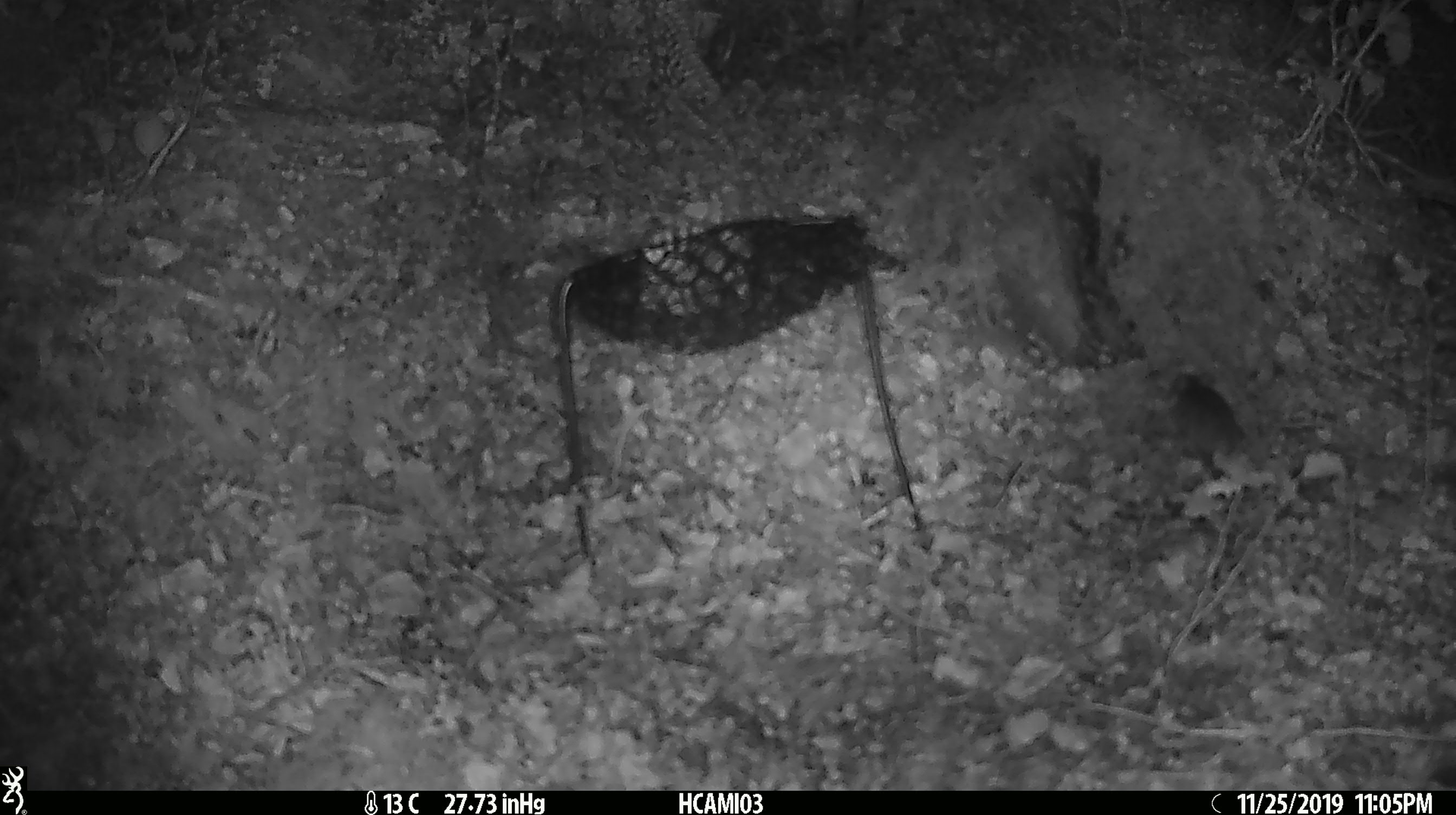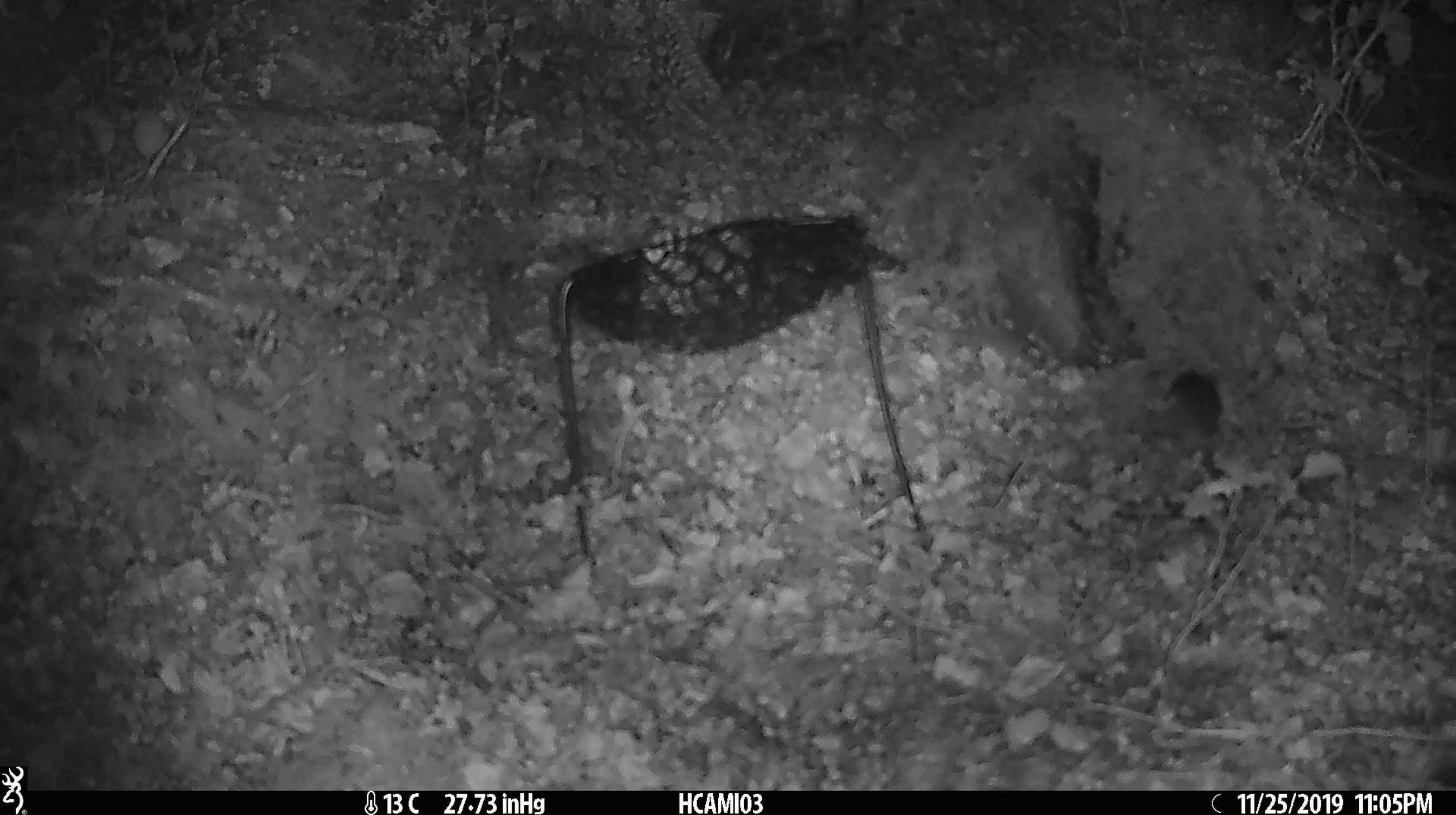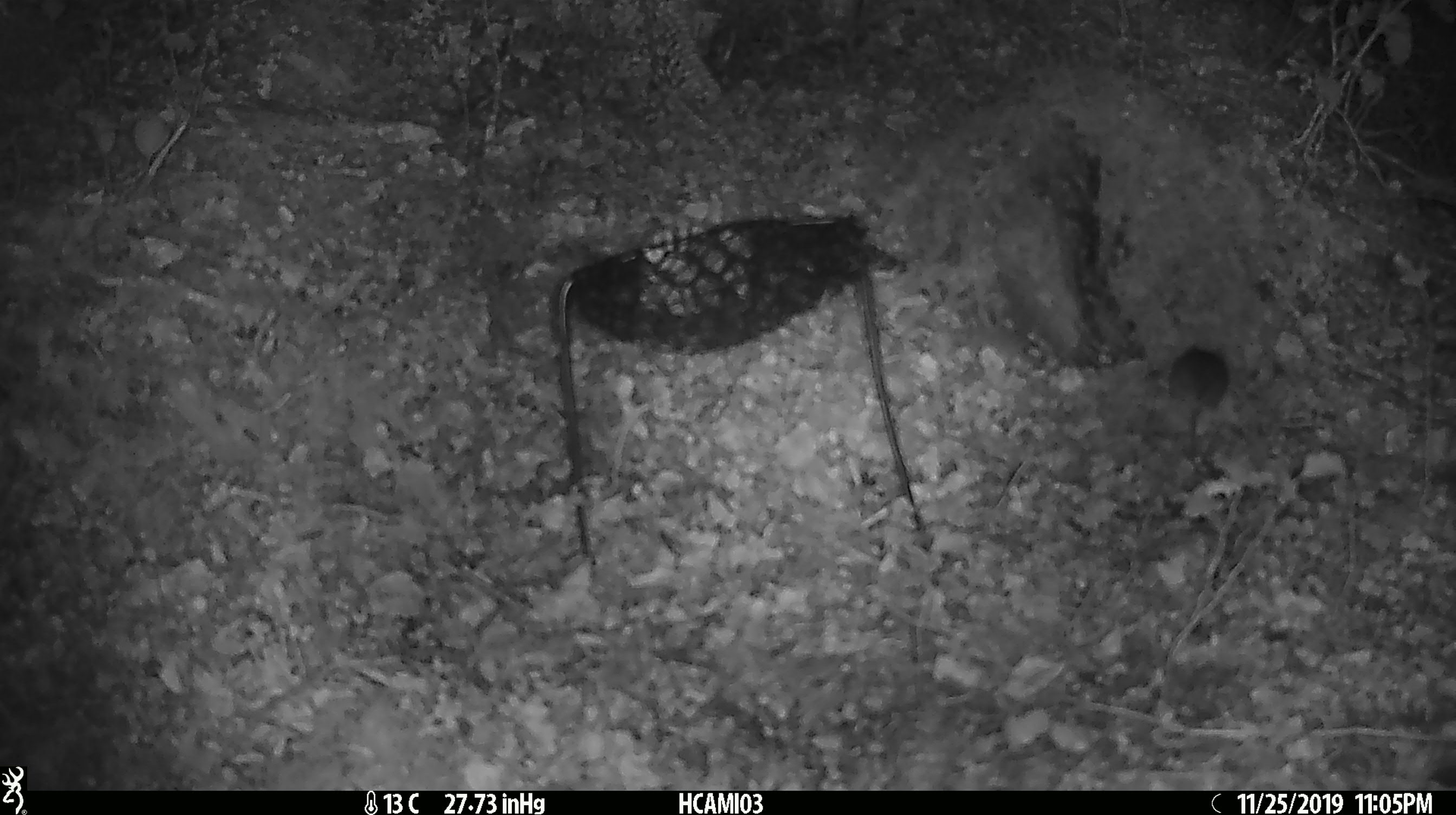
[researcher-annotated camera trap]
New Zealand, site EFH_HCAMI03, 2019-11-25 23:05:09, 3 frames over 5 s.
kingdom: Animalia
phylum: Chordata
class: Mammalia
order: Rodentia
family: Muridae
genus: Mus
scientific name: Mus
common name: mouse